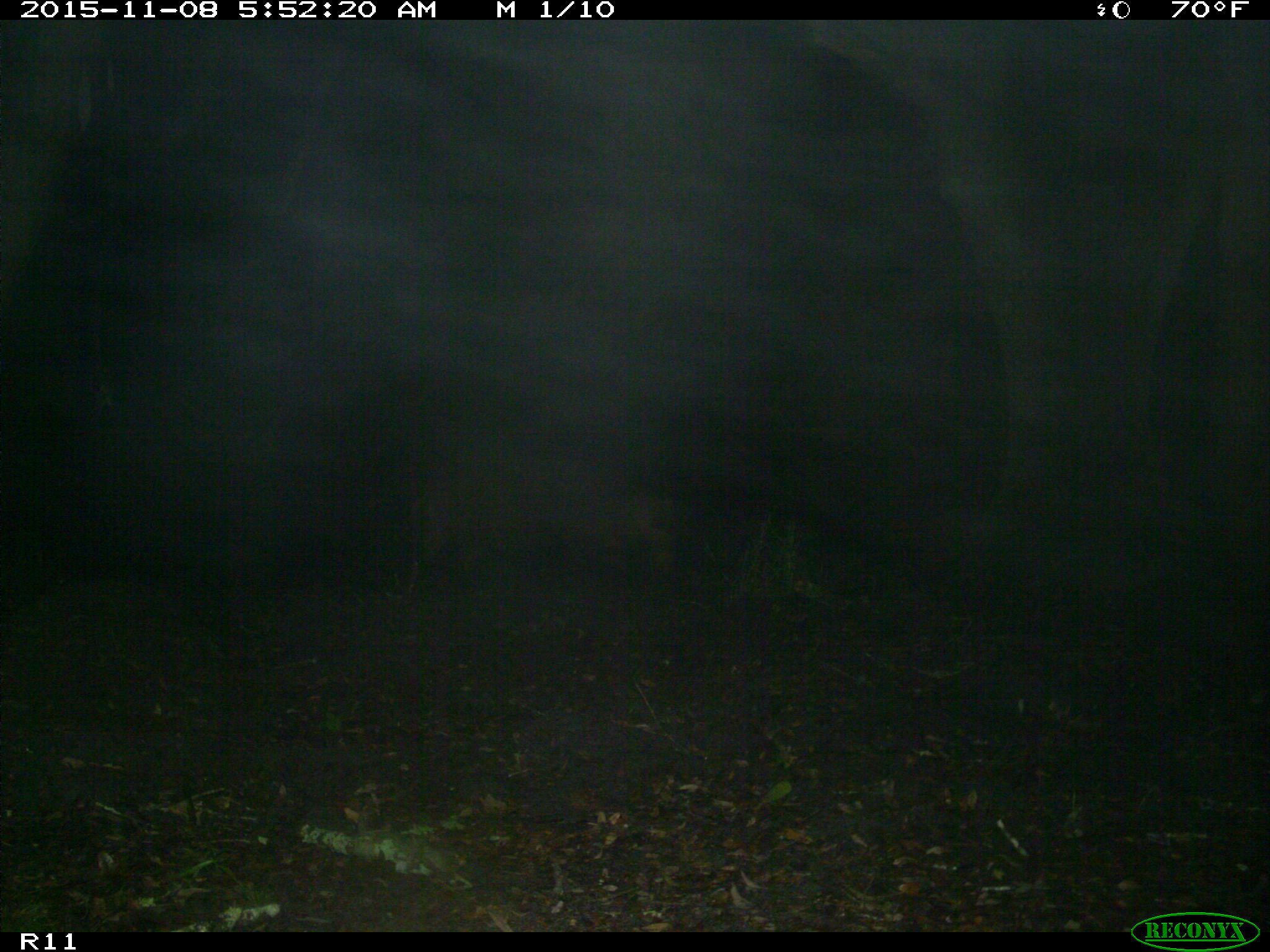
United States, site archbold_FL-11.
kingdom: Animalia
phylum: Chordata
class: Mammalia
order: Artiodactyla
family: Suidae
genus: Sus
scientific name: Sus scrofa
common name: wild boar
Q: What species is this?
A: Sus scrofa (wild boar).